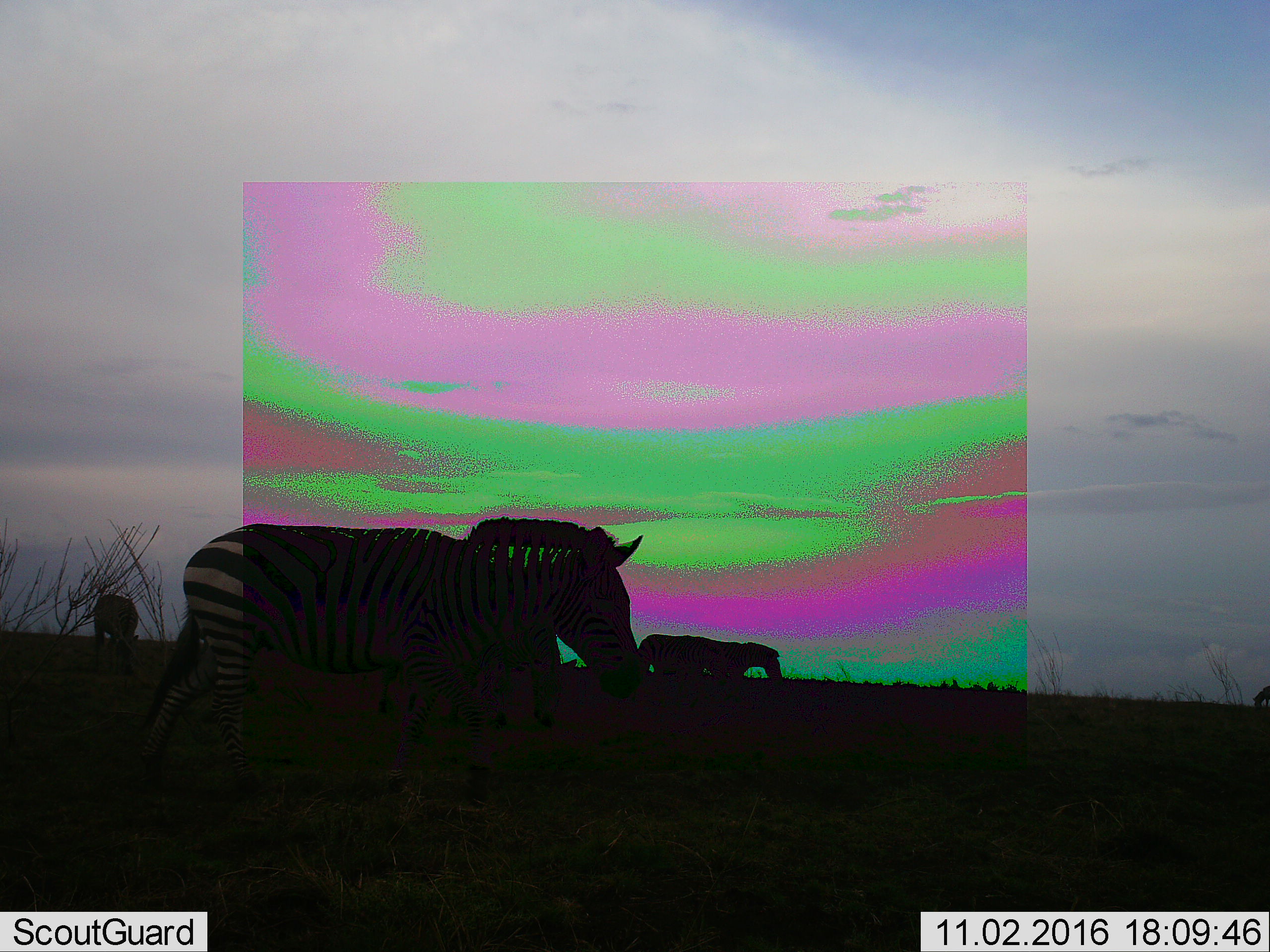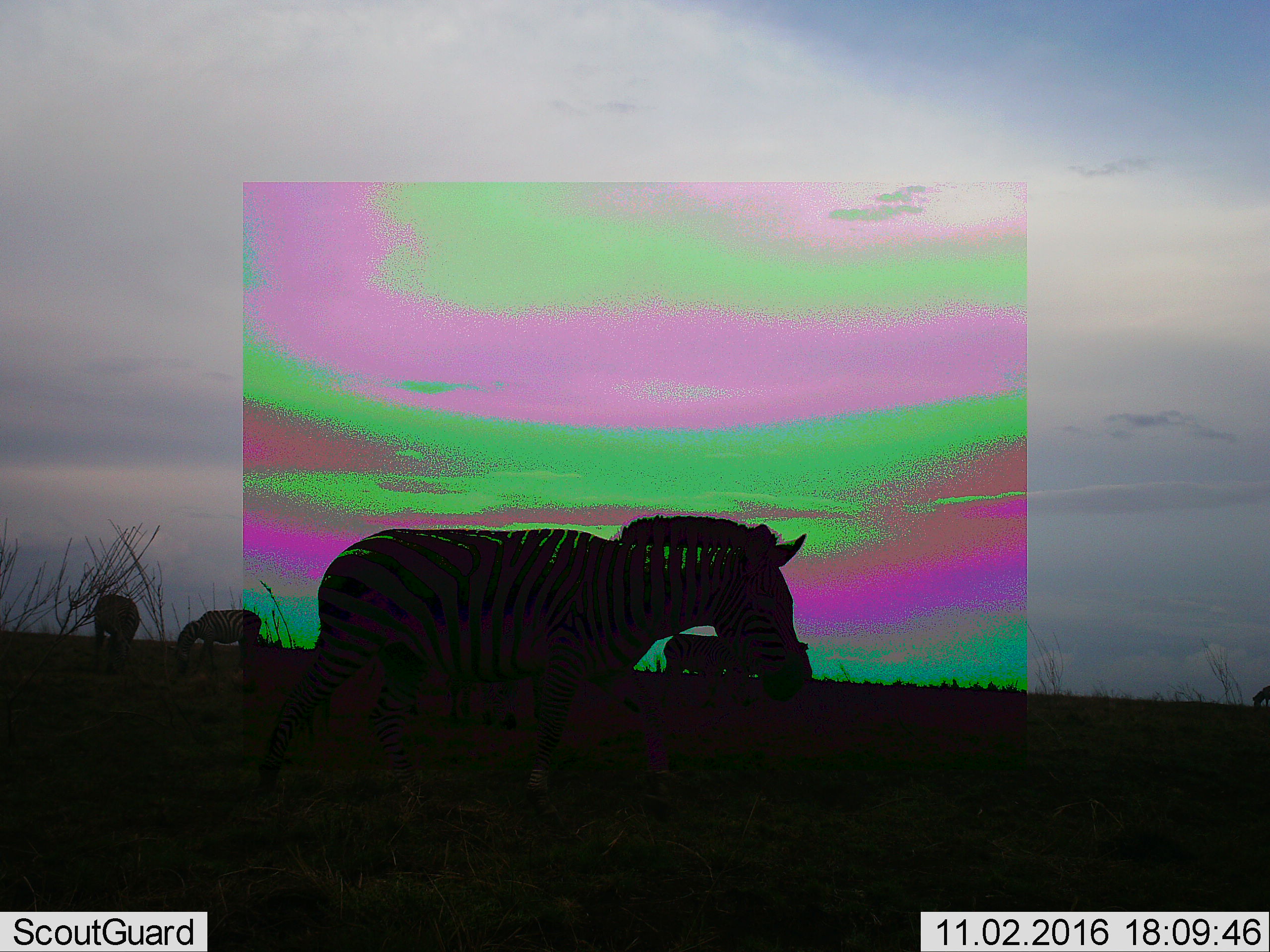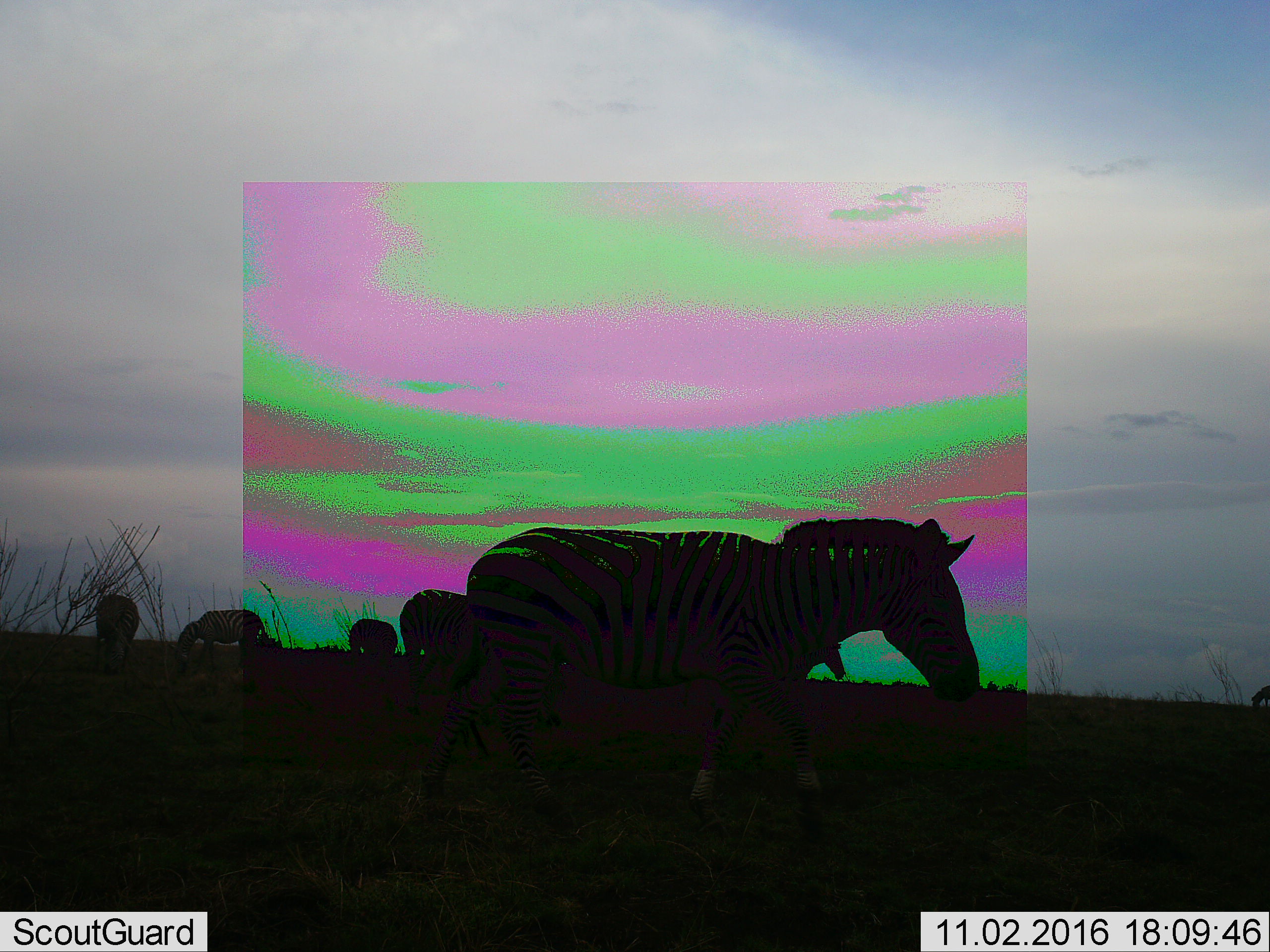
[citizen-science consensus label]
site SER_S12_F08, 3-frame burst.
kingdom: Animalia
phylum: Chordata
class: Mammalia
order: Perissodactyla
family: Equidae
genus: Equus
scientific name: Equus quagga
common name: plains zebra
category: zebraplains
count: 6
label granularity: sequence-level